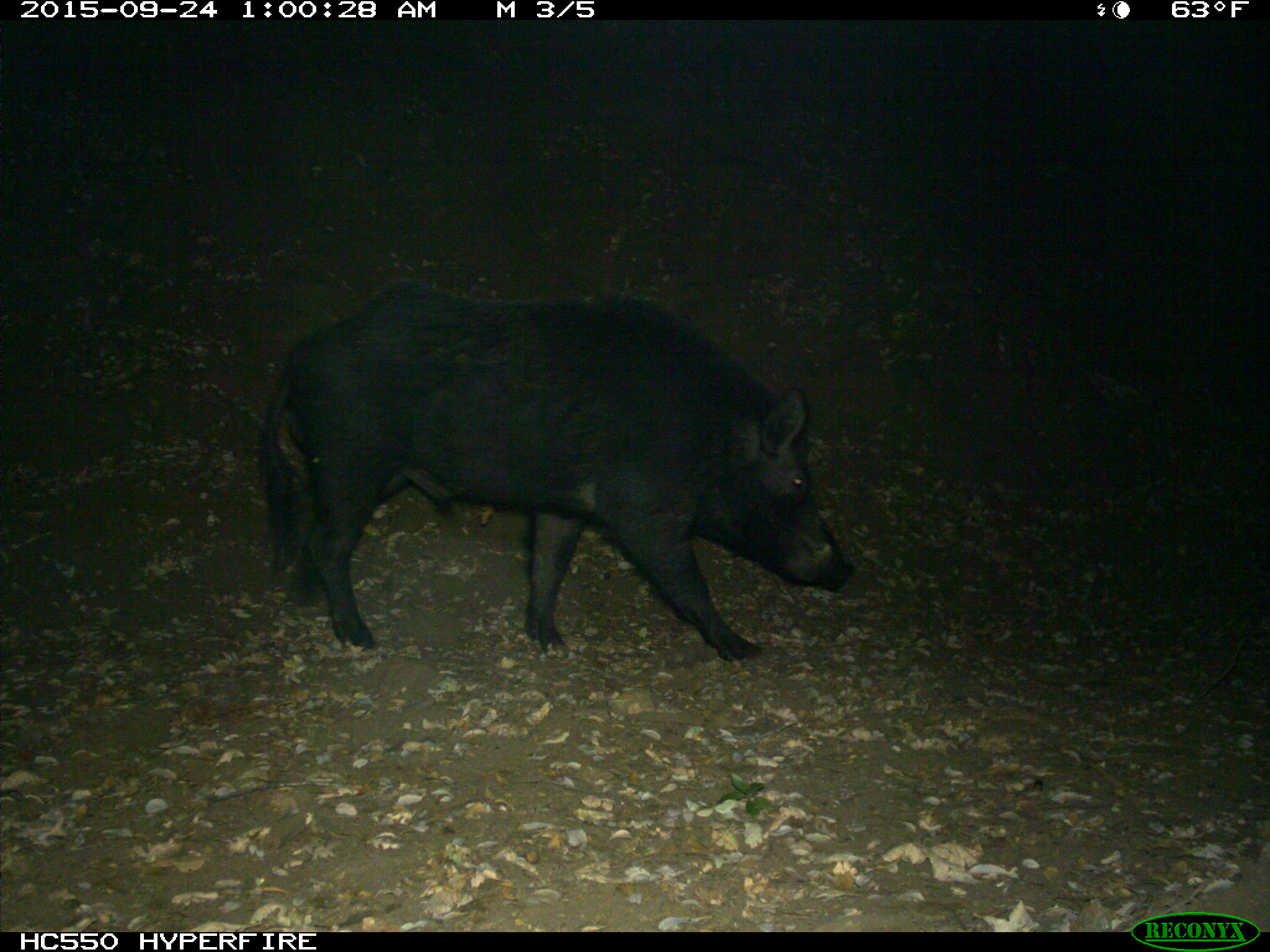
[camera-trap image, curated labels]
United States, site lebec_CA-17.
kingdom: Animalia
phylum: Chordata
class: Mammalia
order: Artiodactyla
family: Suidae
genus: Sus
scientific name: Sus scrofa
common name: wild boar